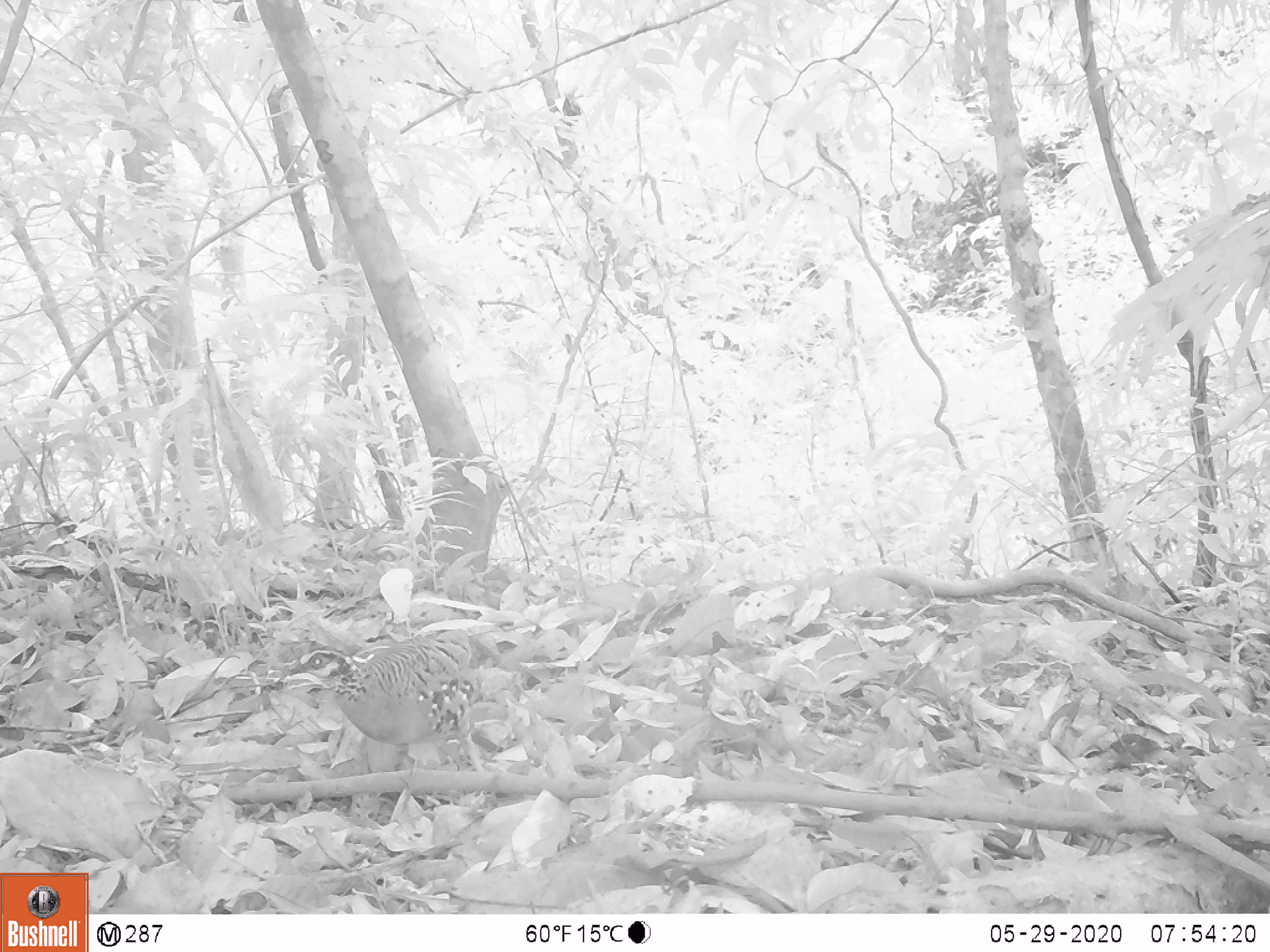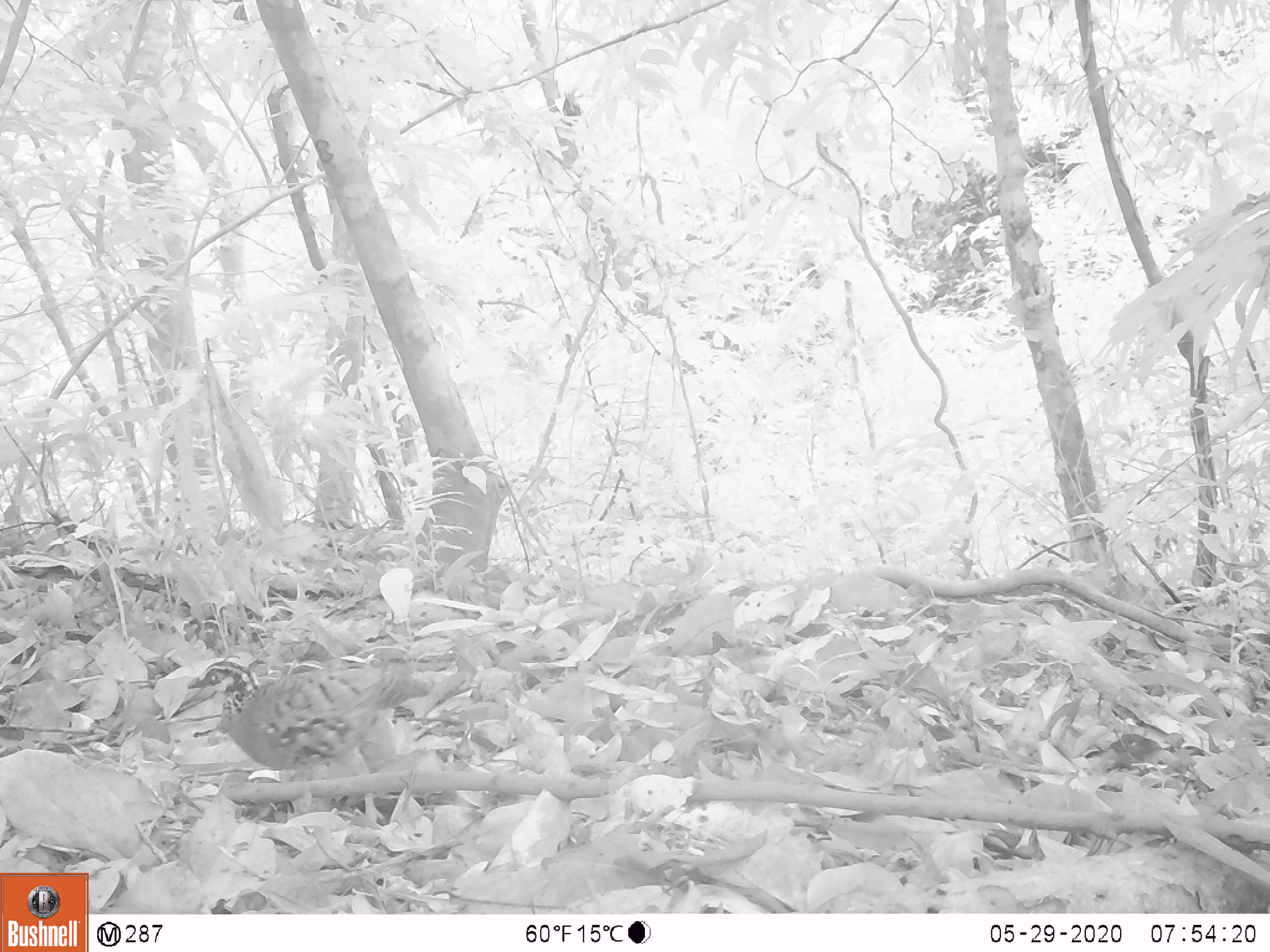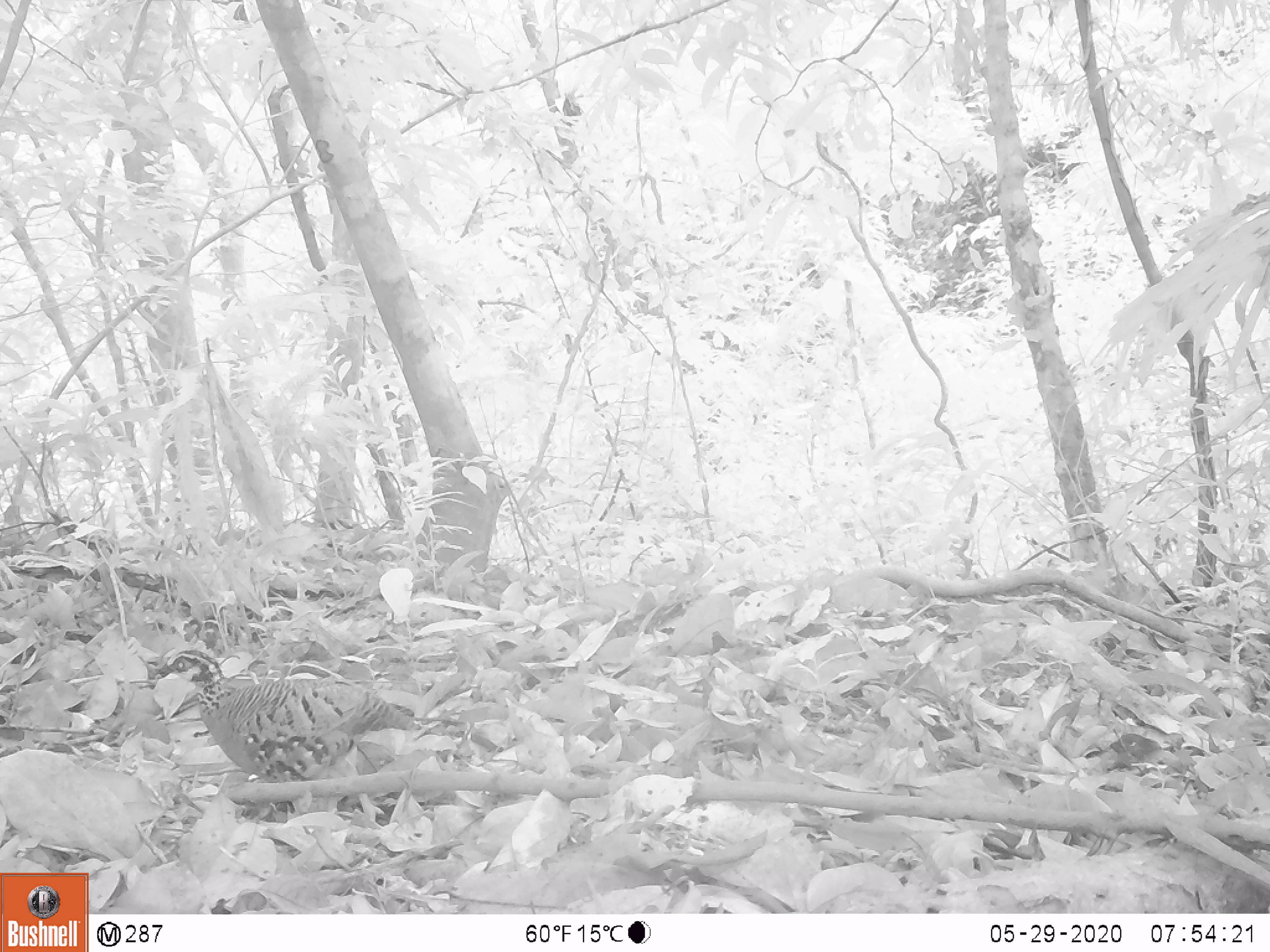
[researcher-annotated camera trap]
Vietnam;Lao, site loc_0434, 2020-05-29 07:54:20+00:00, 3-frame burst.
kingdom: Animalia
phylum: Chordata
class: Aves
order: Galliformes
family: Phasianidae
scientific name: Phasianidae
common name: partridge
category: unidentified partridge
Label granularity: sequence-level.